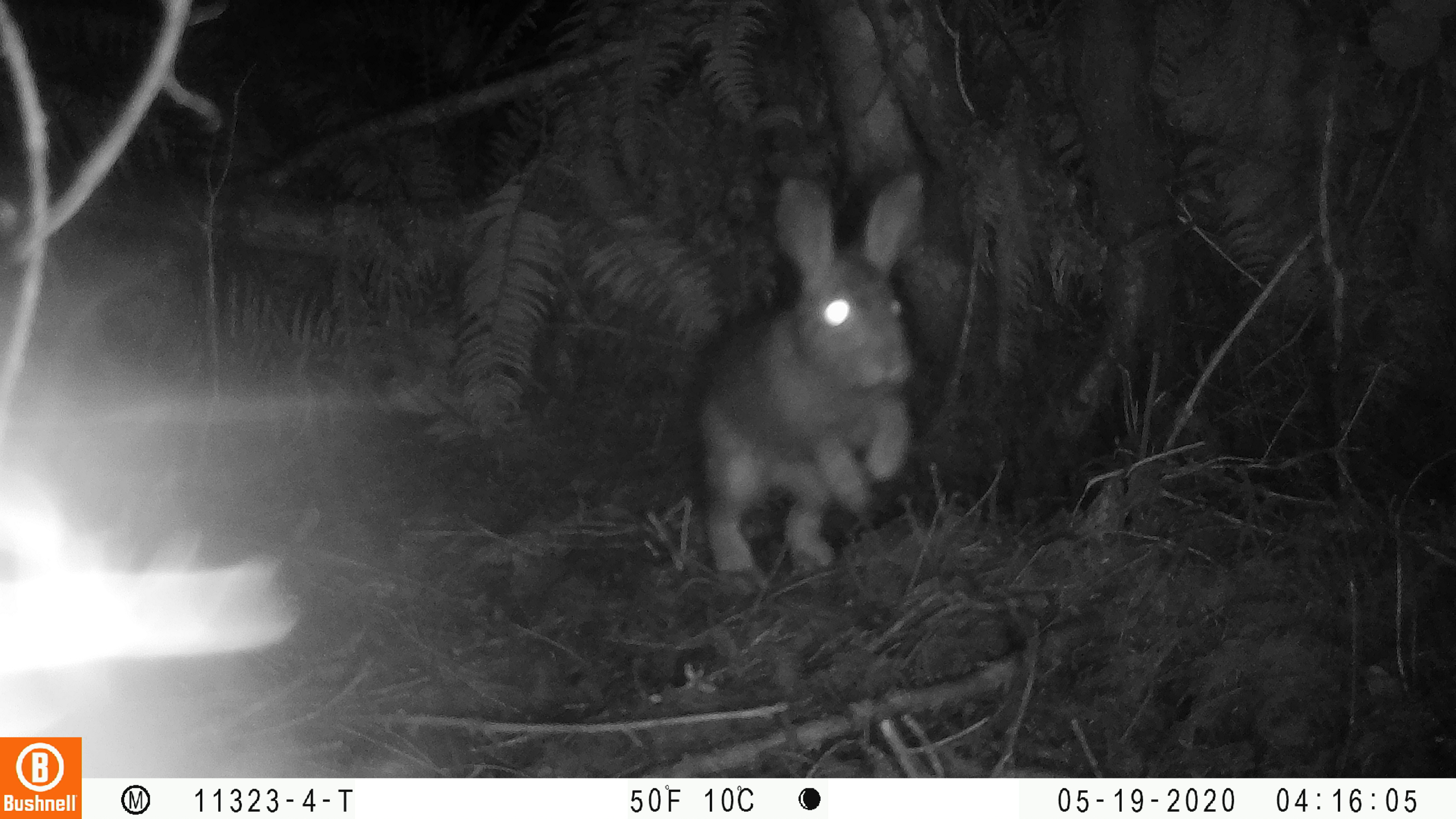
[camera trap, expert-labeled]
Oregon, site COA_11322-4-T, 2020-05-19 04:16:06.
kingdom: Animalia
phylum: Chordata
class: Mammalia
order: Lagomorpha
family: Leporidae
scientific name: Leporidae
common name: hares and rabbits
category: leporidae family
Leporidae family (hares and rabbits) (Leporidae).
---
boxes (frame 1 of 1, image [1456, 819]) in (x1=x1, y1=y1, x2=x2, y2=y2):
leporidae family: (x1=692, y1=165, x2=935, y2=583)